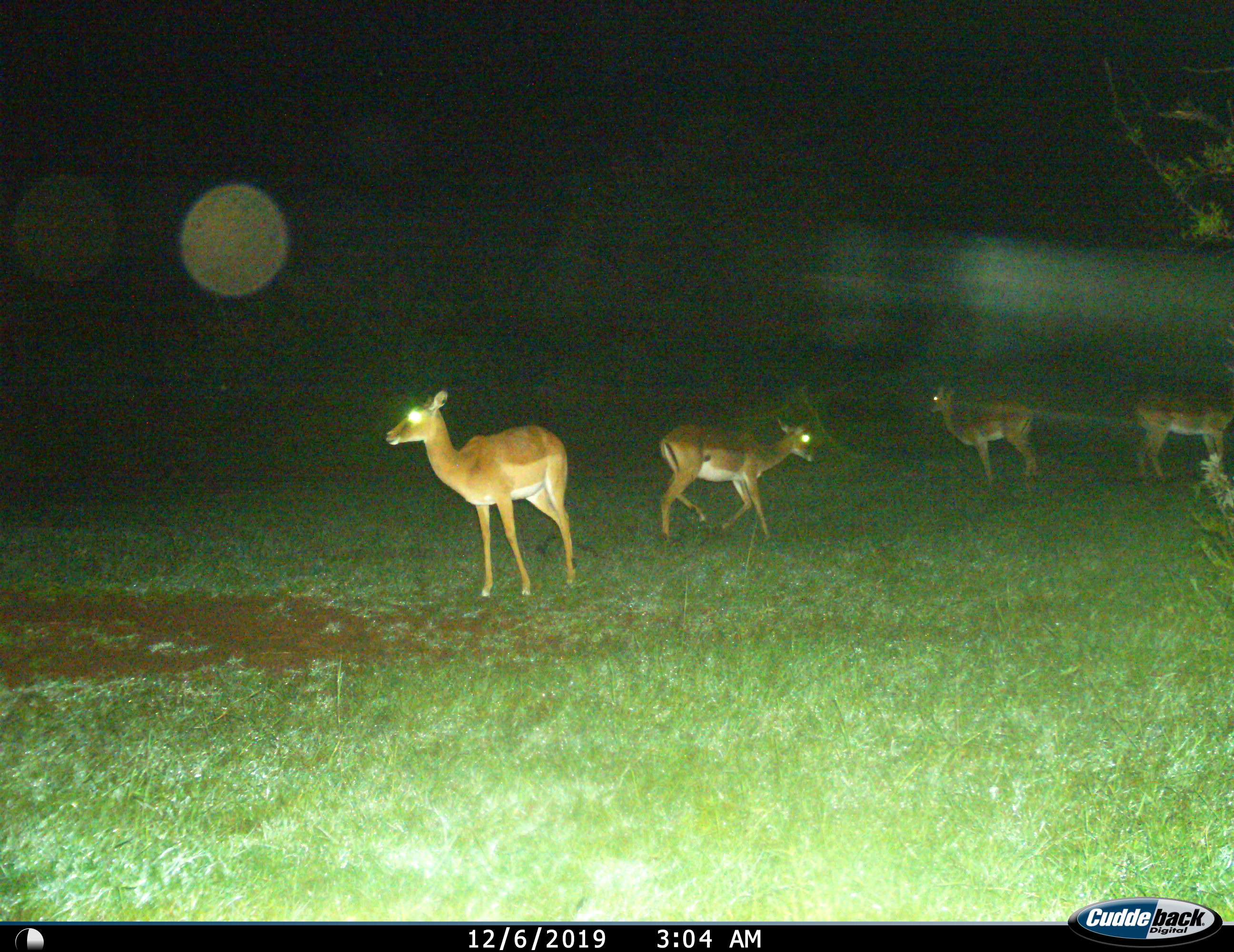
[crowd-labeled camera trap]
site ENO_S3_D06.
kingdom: Animalia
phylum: Chordata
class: Mammalia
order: Artiodactyla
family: Bovidae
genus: Aepyceros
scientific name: Aepyceros melampus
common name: impala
Impala (Aepyceros melampus), count 4. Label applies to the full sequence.